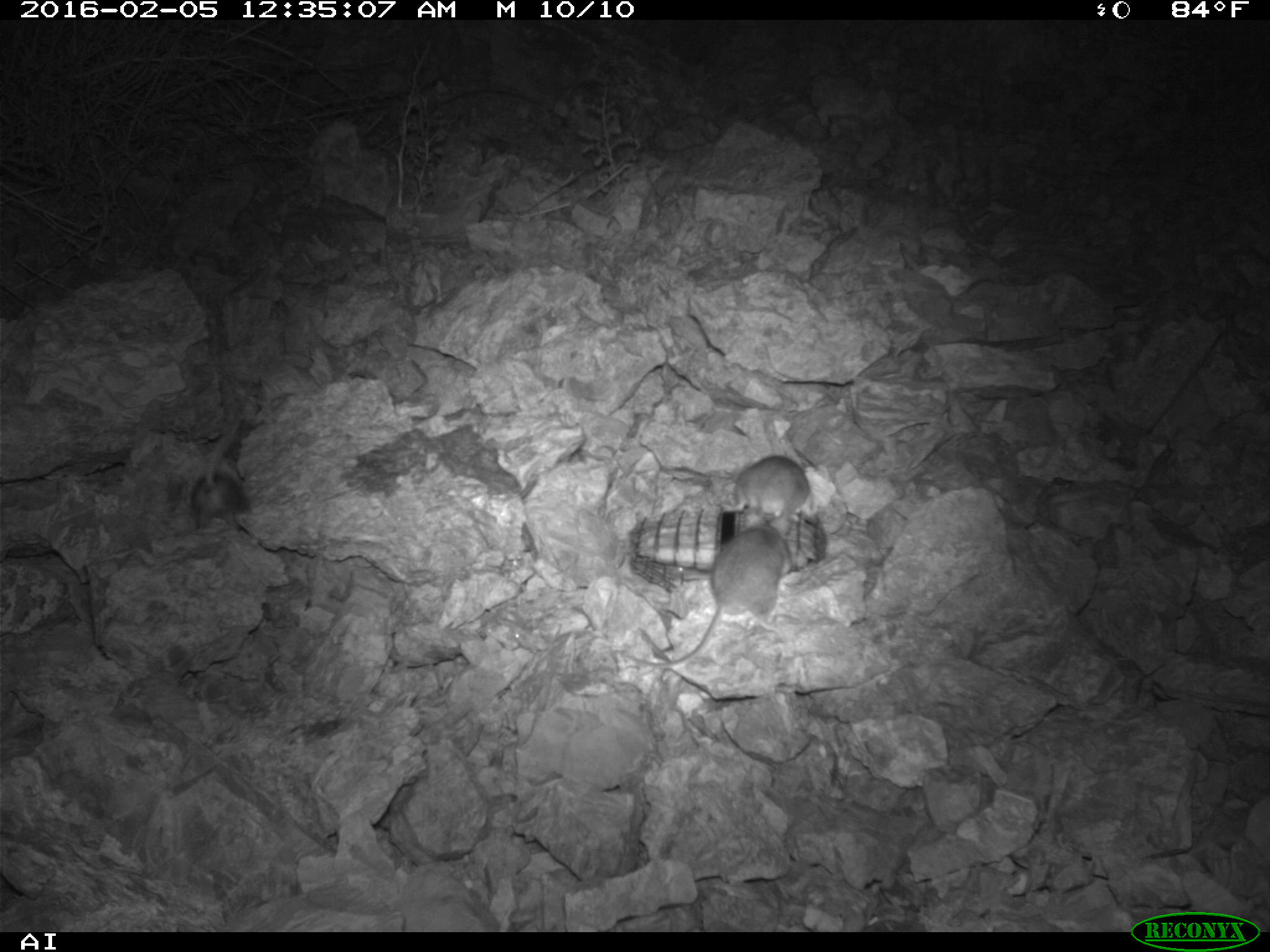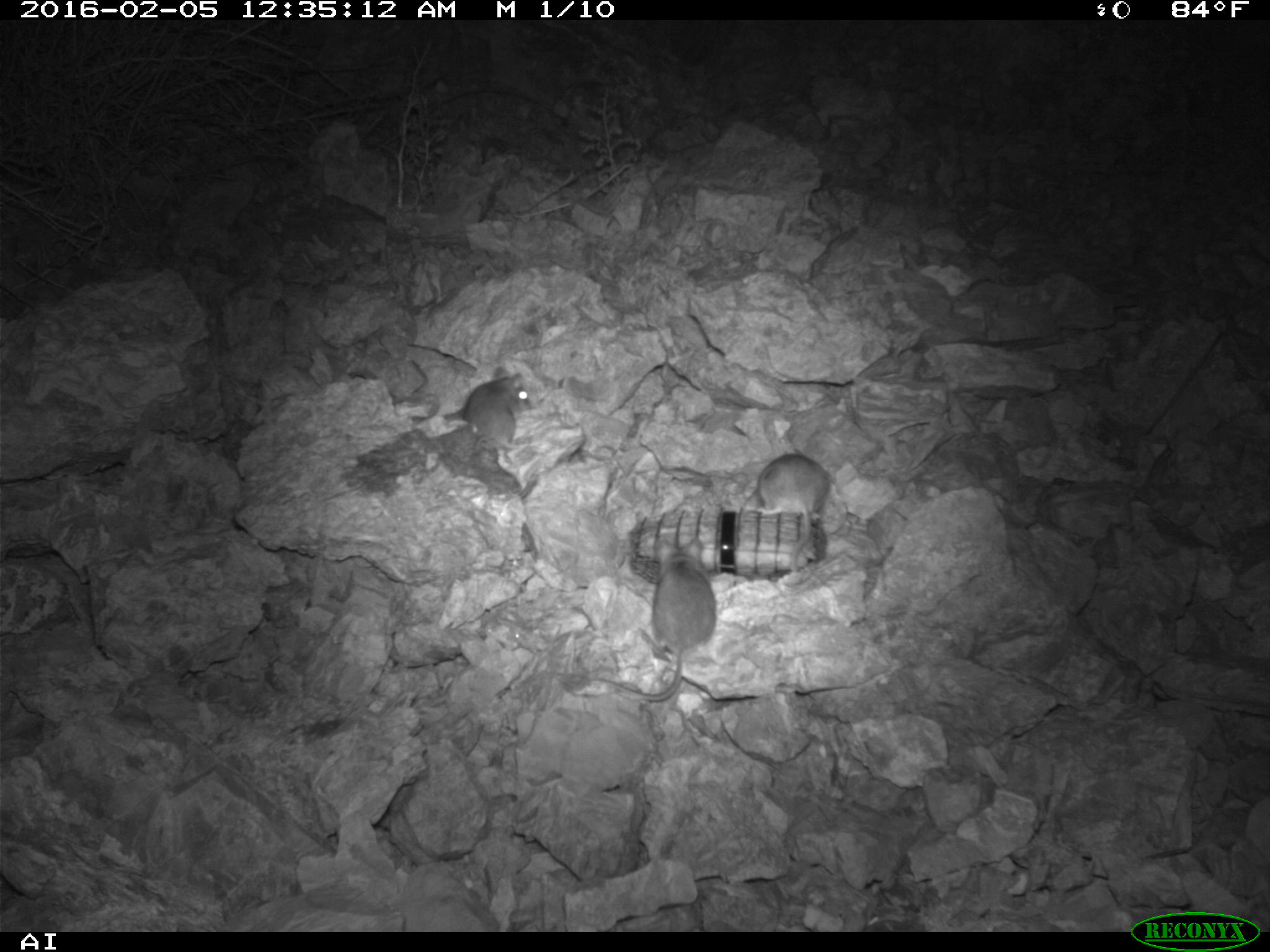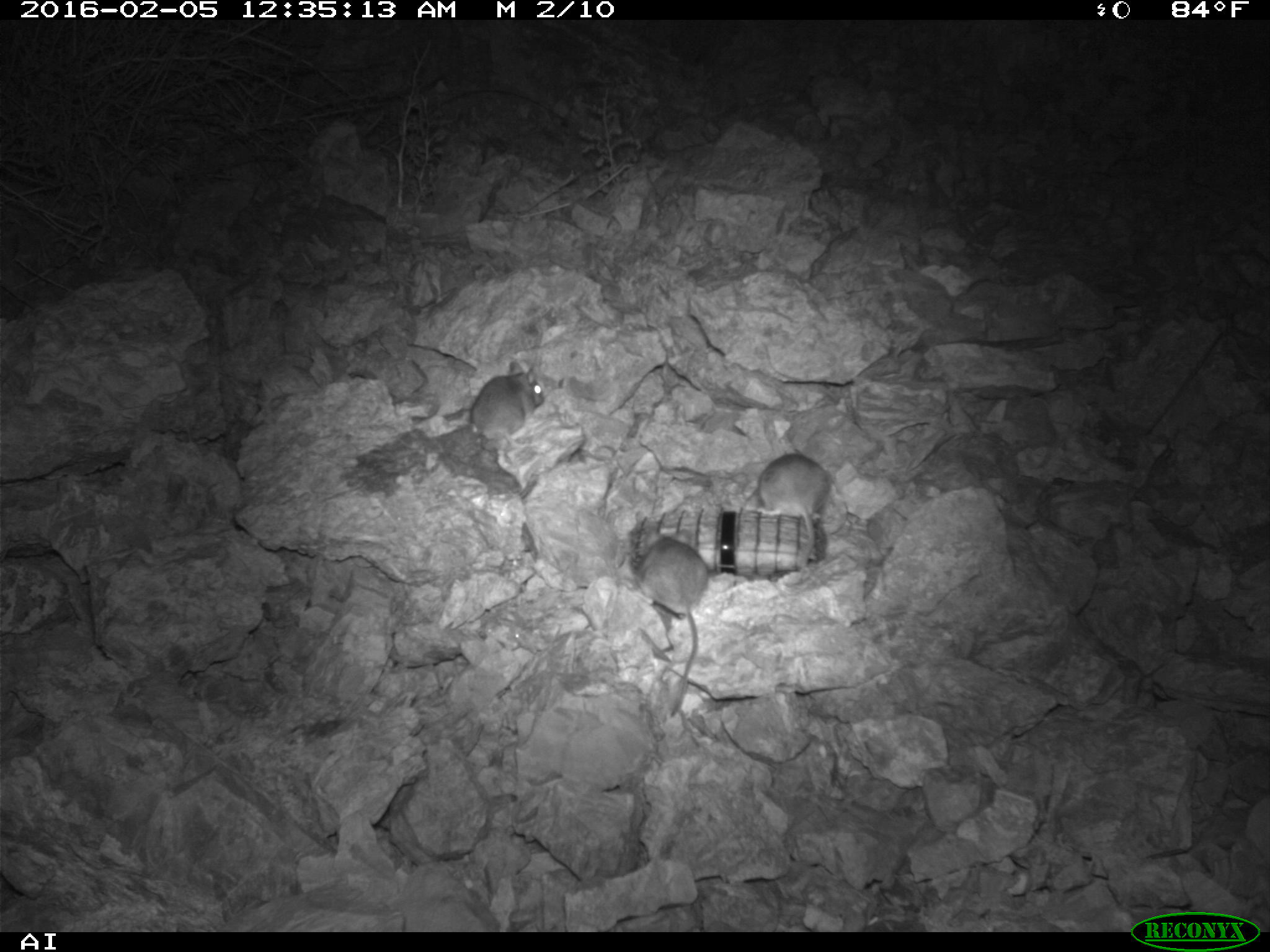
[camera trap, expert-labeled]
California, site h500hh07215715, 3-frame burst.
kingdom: Animalia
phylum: Chordata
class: Mammalia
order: Rodentia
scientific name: Rodentia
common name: rodent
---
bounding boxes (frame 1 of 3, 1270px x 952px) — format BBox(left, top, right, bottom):
rodent: BBox(621, 508, 789, 669); BBox(724, 454, 807, 528)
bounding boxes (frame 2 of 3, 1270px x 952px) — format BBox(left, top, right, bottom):
rodent: BBox(588, 535, 717, 702); BBox(756, 453, 833, 574); BBox(462, 367, 531, 452)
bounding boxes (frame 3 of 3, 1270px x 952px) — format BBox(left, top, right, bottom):
rodent: BBox(629, 526, 708, 716); BBox(412, 361, 544, 448); BBox(756, 452, 830, 568)